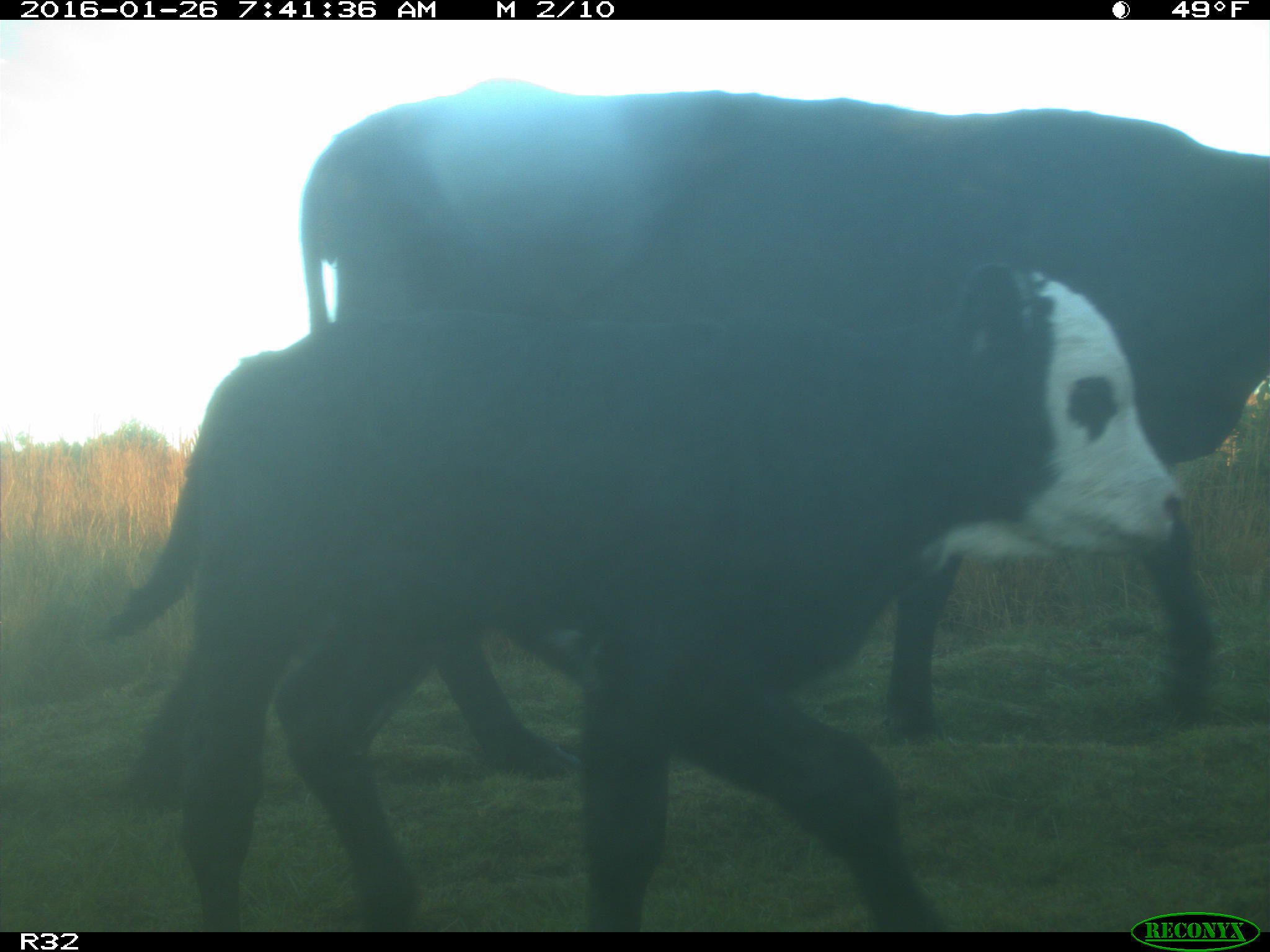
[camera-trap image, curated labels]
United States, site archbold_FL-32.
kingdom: Animalia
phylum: Chordata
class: Mammalia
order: Artiodactyla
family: Bovidae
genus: Bos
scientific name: Bos taurus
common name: domestic cow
Bos taurus (domestic cow).